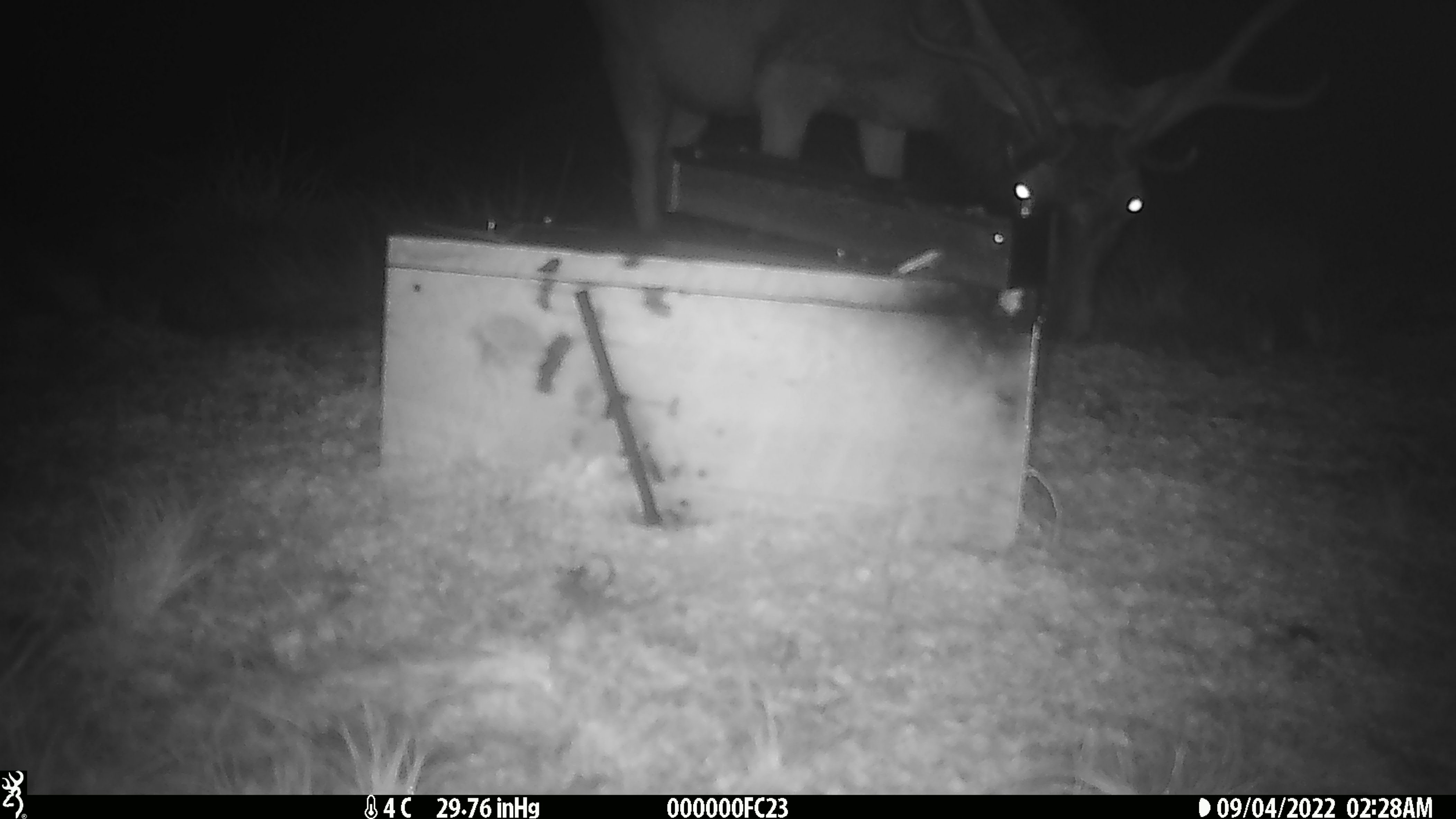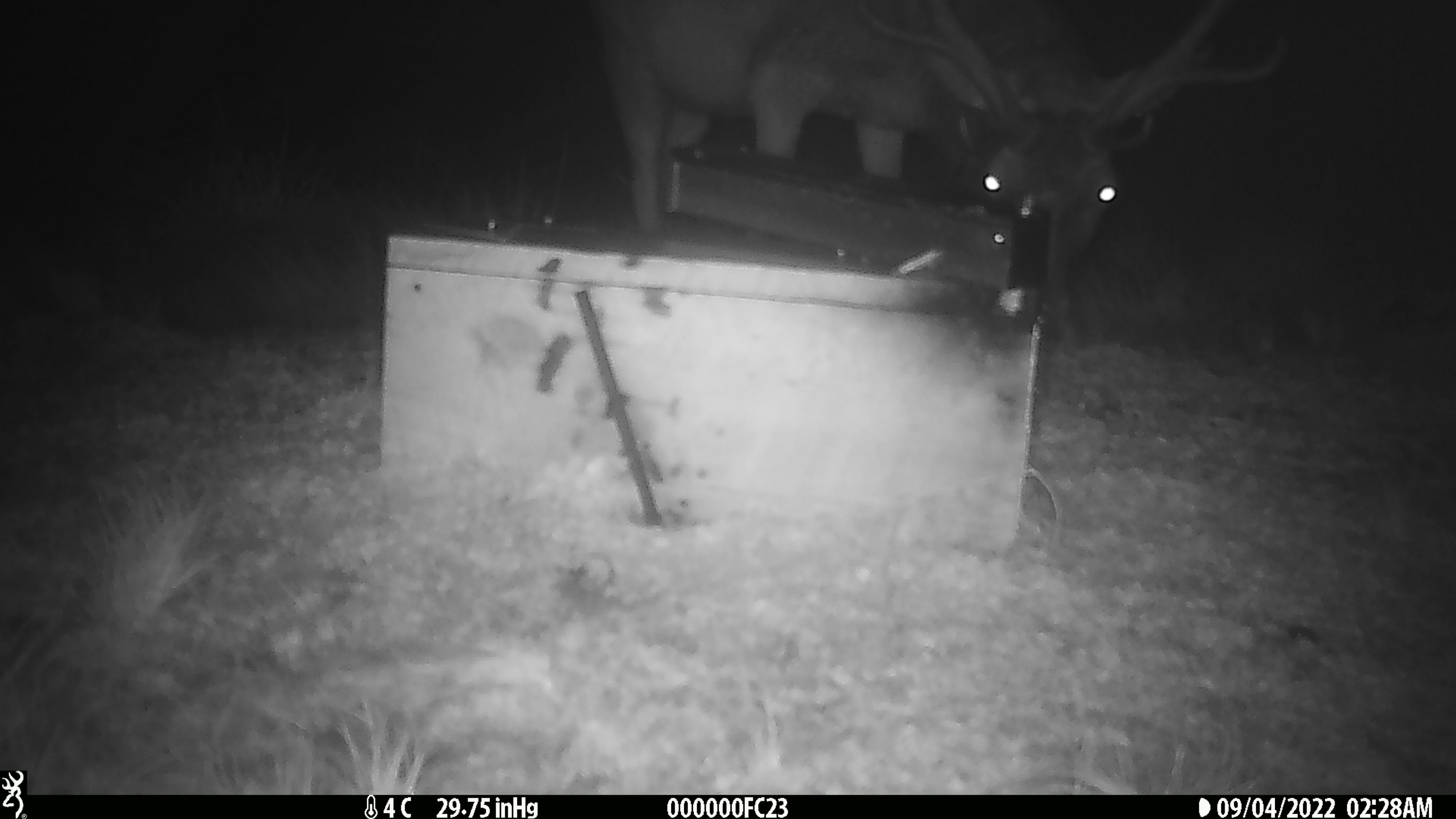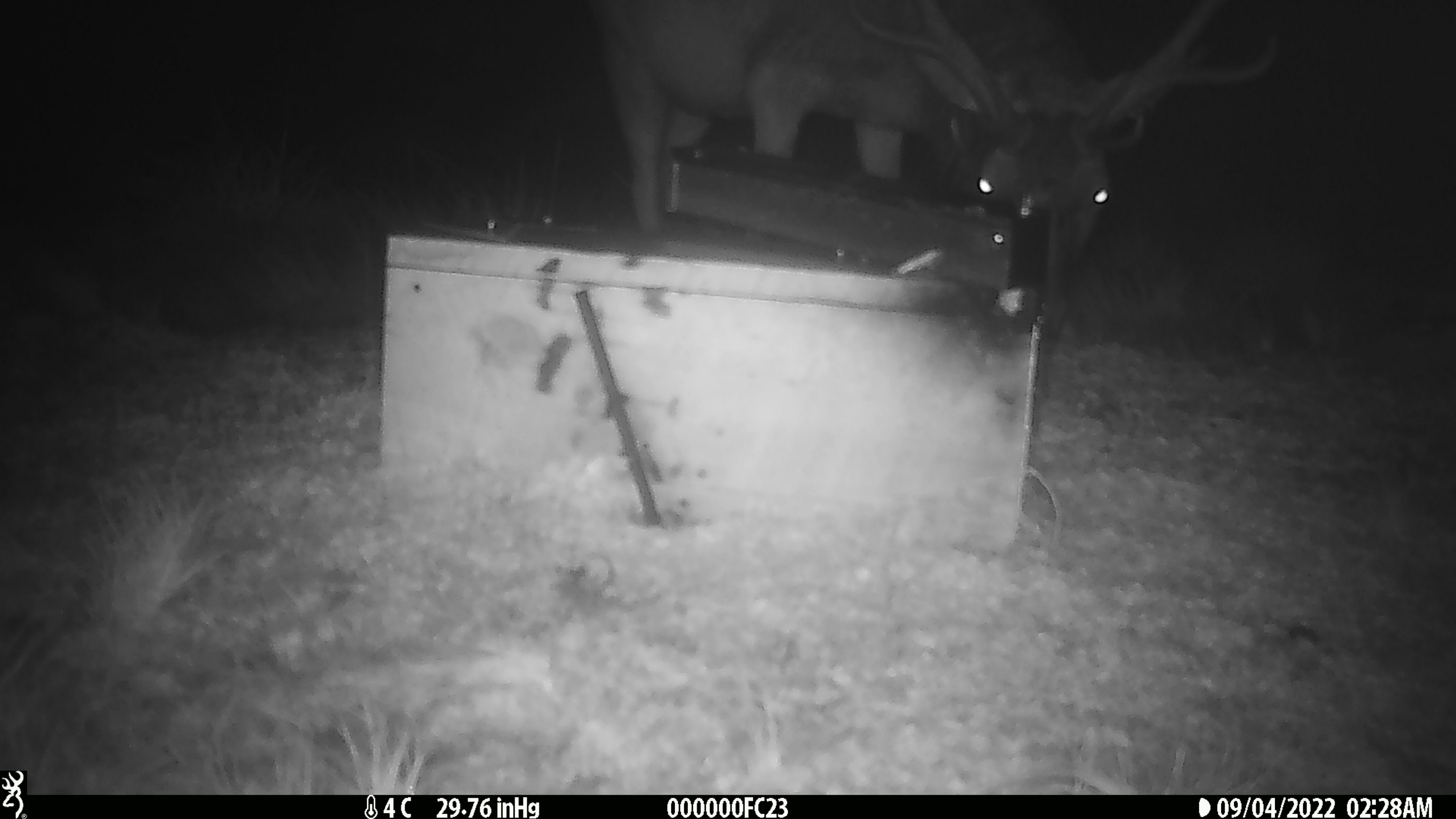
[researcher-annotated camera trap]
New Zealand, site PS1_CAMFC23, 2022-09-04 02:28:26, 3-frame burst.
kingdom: Animalia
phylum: Chordata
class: Mammalia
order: Artiodactyla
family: Cervidae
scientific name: Cervidae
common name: deer